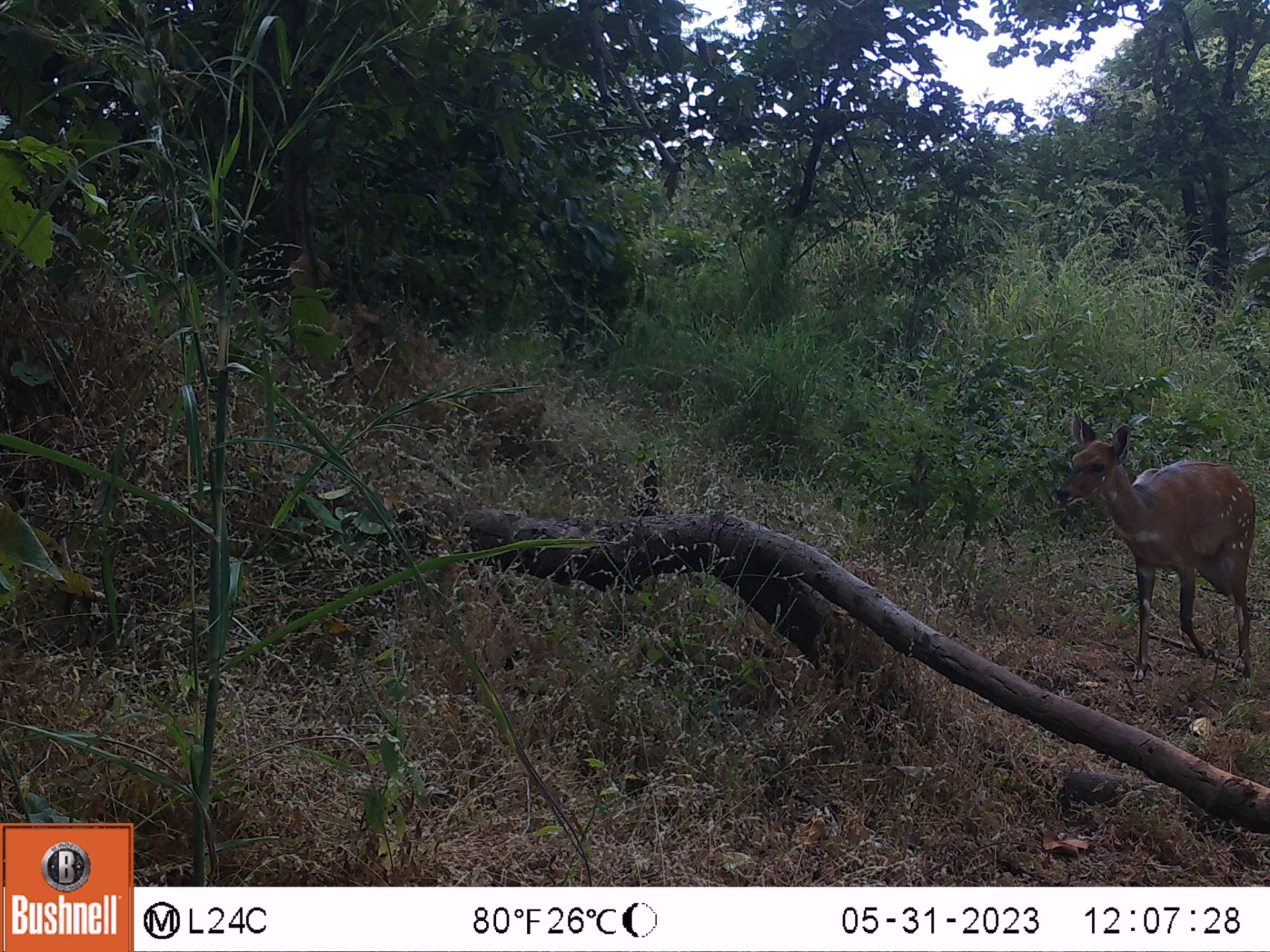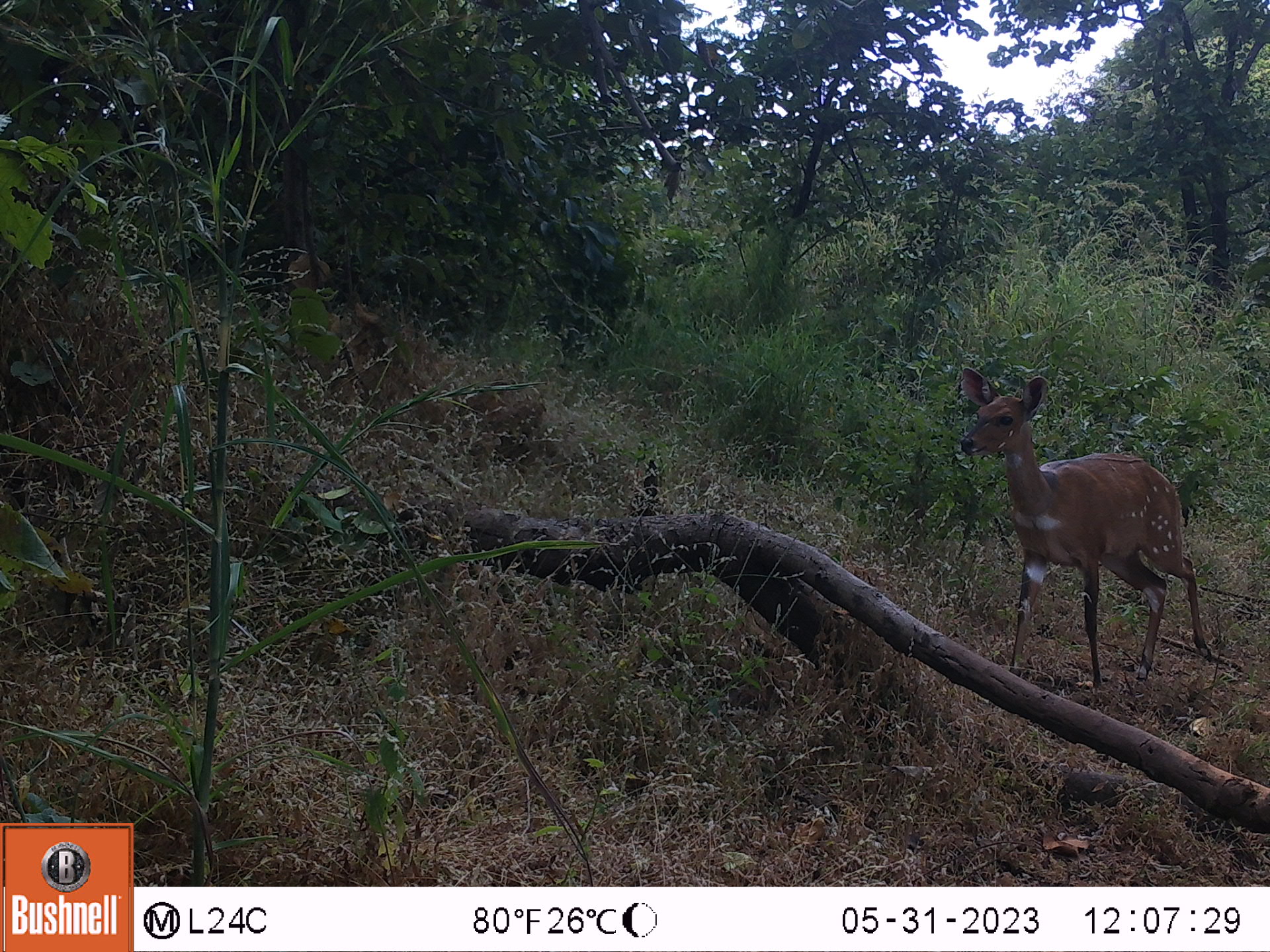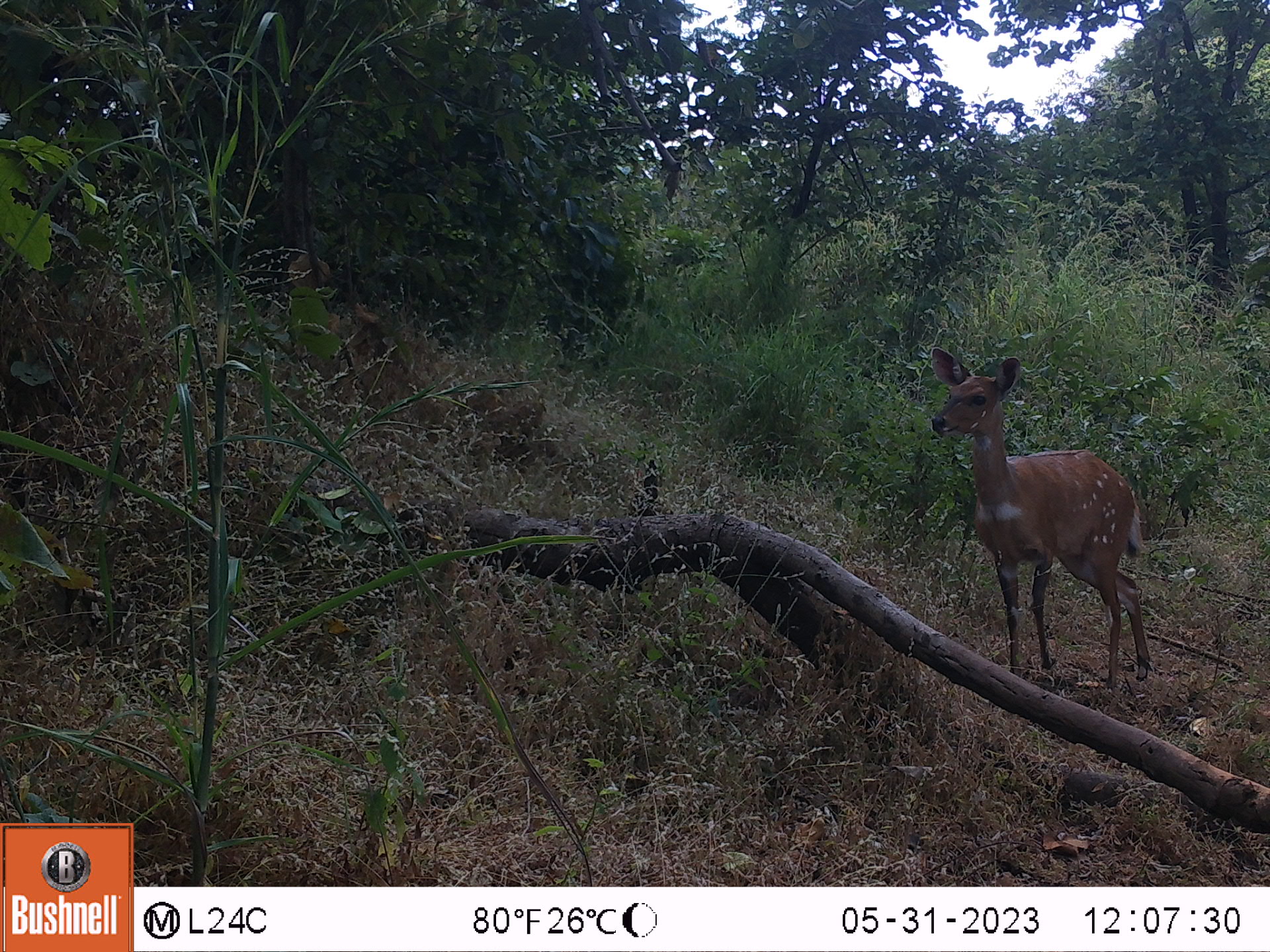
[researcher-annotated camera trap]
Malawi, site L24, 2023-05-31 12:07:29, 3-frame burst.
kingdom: Animalia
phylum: Chordata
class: Mammalia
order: Artiodactyla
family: Bovidae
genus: Tragelaphus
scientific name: Tragelaphus sylvaticus sylvaticus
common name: cape bushbuck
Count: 1.